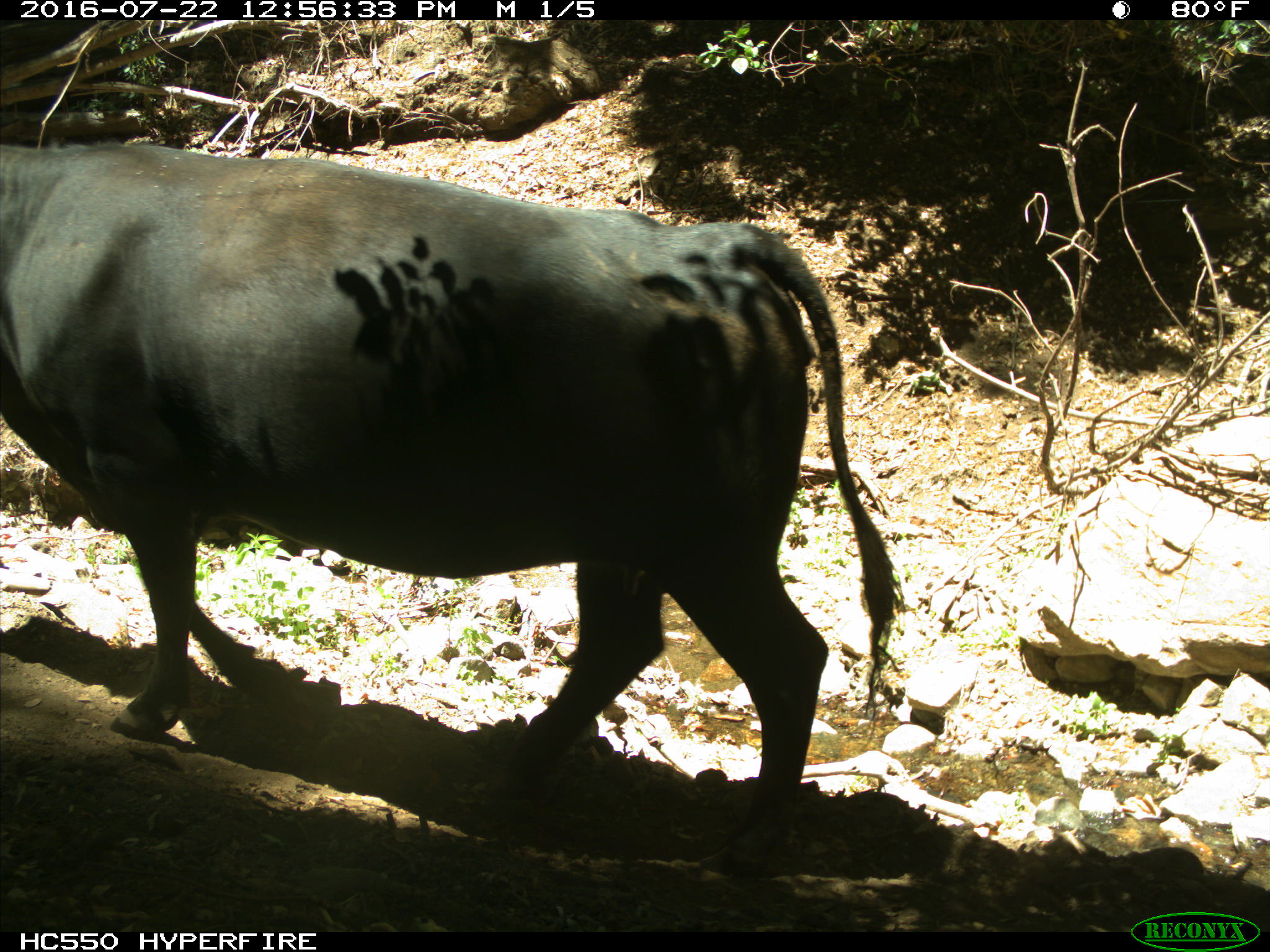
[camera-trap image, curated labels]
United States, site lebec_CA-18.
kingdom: Animalia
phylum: Chordata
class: Mammalia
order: Artiodactyla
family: Bovidae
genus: Bos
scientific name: Bos taurus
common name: domestic cow